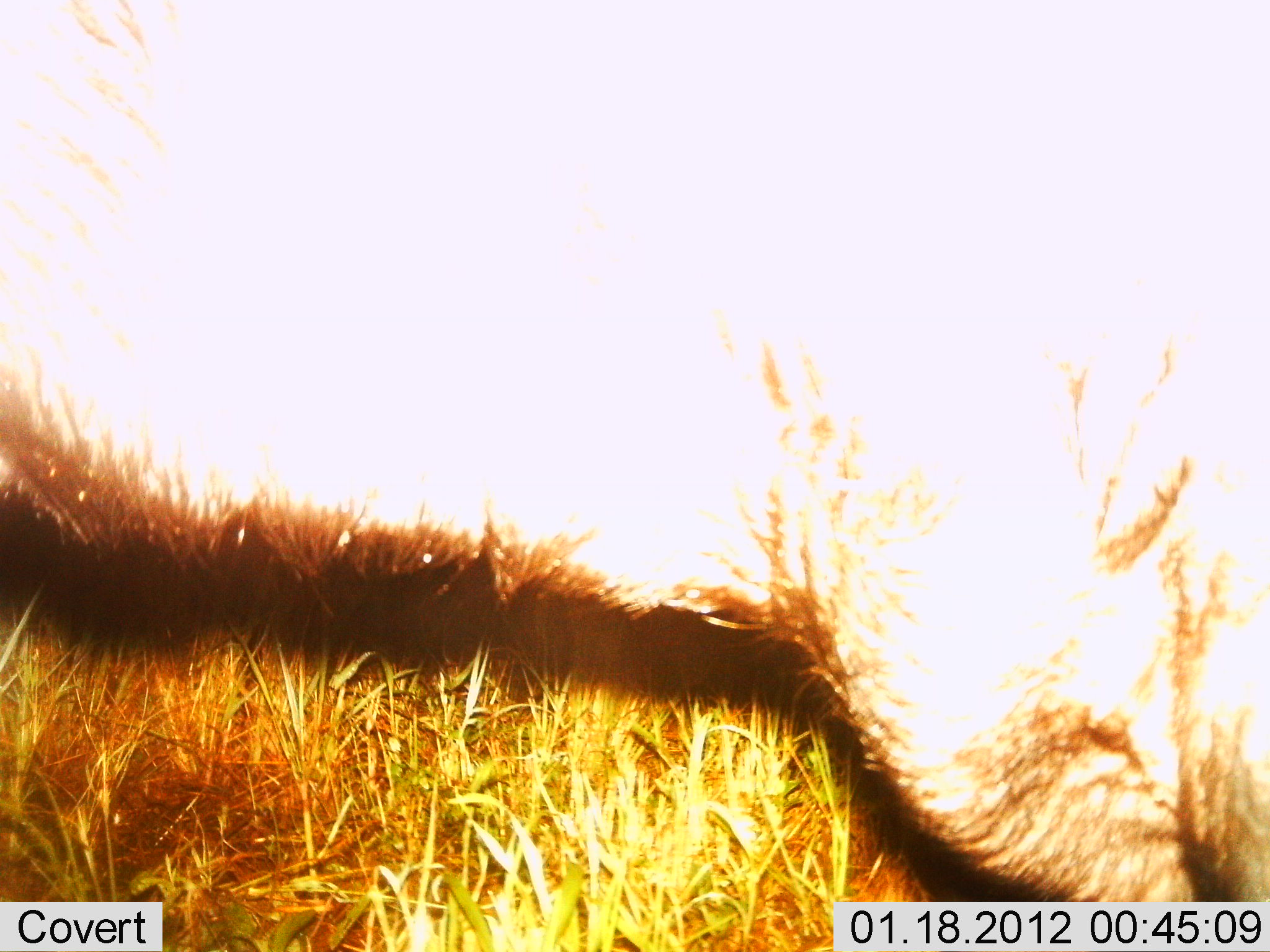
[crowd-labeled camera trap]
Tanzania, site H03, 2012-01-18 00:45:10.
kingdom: Animalia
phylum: Chordata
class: Mammalia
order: Artiodactyla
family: Suidae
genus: Phacochoerus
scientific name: Phacochoerus africanus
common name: warthog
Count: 1.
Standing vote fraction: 100%.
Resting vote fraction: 0%.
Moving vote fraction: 0%.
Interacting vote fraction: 0%.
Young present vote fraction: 0%.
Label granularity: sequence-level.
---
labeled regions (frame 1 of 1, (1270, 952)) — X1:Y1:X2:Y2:
animal: 2:2:1270:950